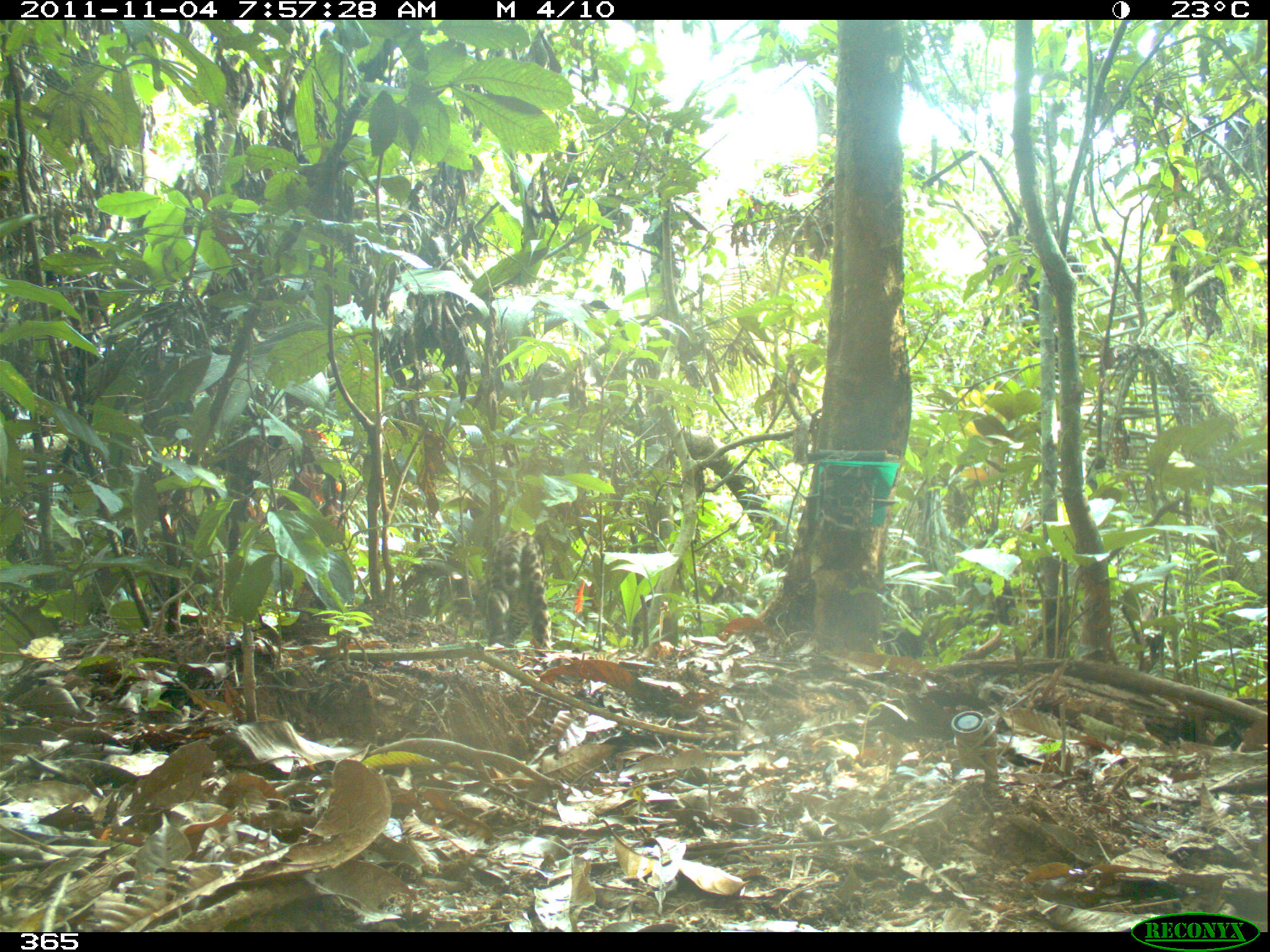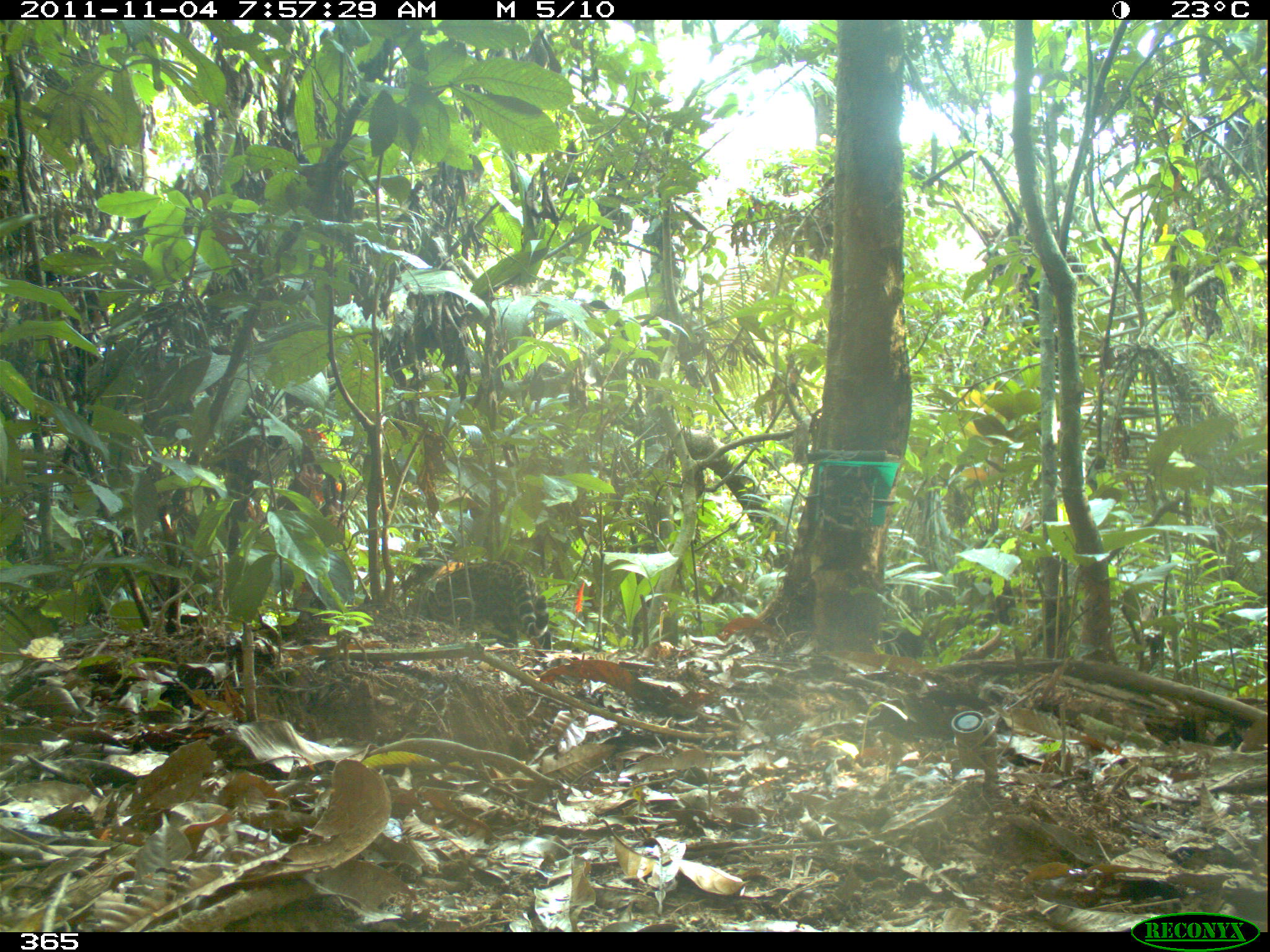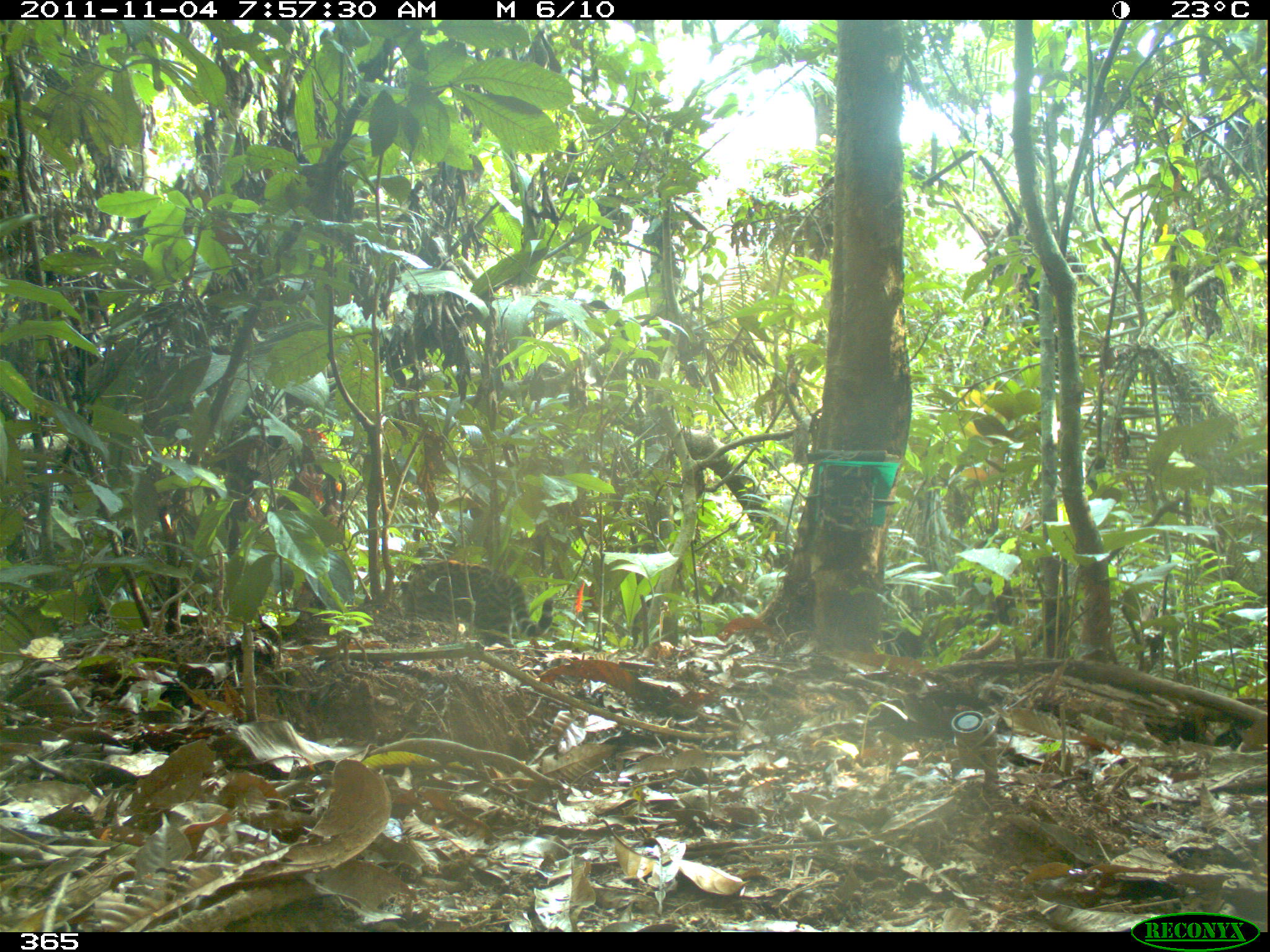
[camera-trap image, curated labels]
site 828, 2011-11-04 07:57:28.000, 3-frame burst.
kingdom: Animalia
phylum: Chordata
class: Mammalia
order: Carnivora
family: Felidae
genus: Leopardus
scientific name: Leopardus pardalis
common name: ocelot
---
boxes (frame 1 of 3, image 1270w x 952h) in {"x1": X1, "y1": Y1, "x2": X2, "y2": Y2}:
leopardus pardalis: {"x1": 481, "y1": 529, "x2": 552, "y2": 654}